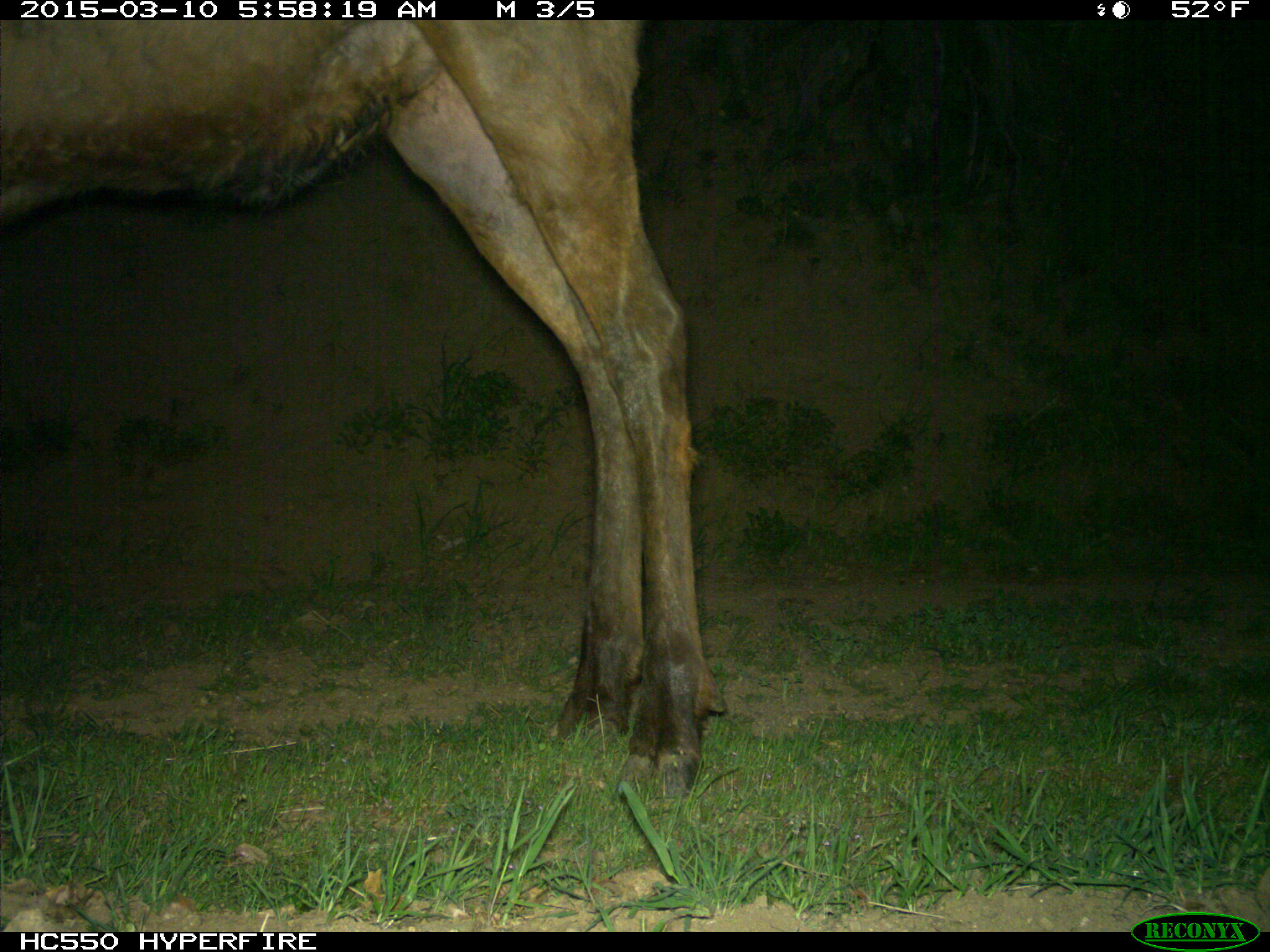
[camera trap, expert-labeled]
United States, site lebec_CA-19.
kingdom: Animalia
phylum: Chordata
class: Mammalia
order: Artiodactyla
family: Cervidae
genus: Cervus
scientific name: Cervus canadensis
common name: elk